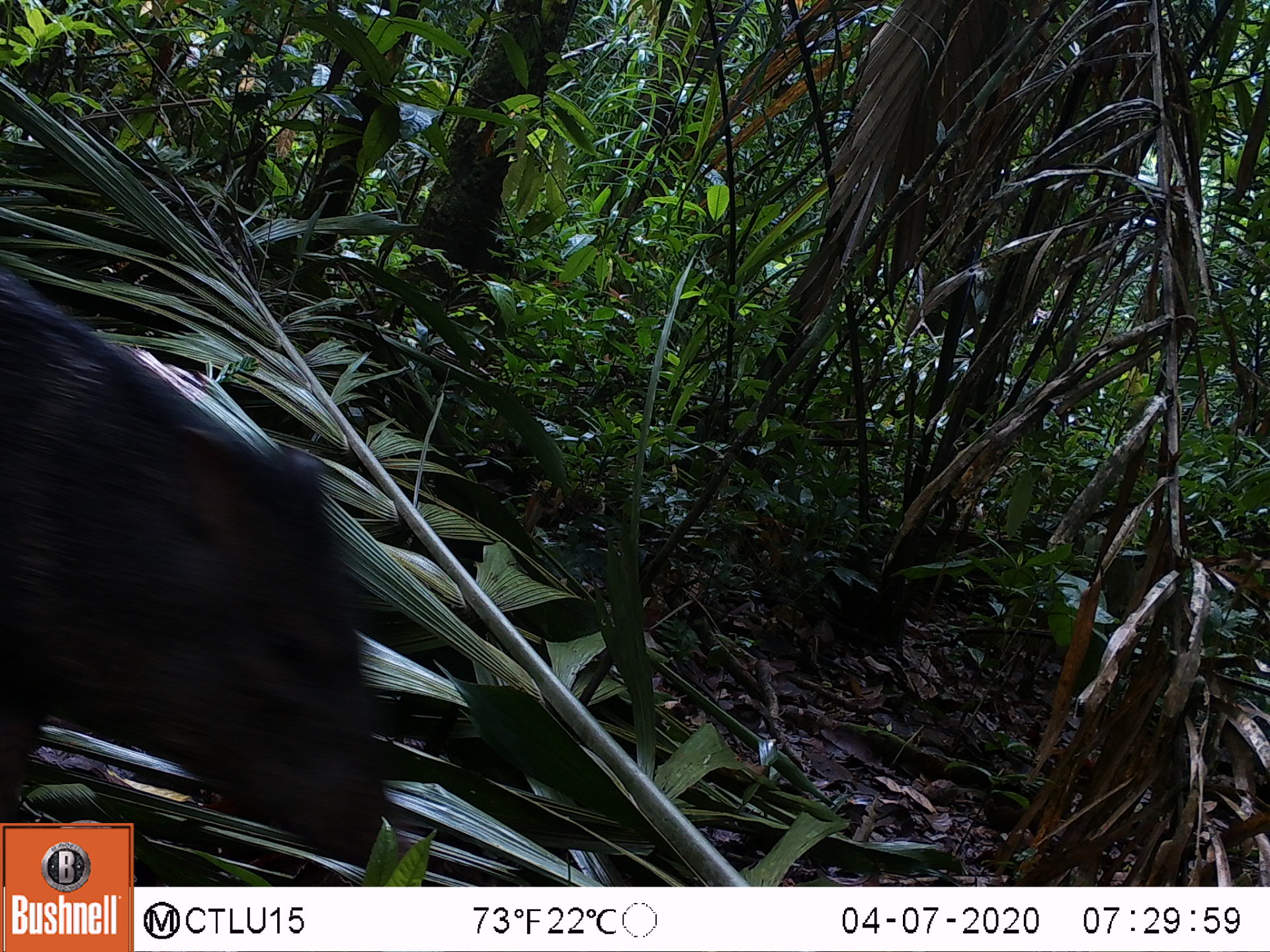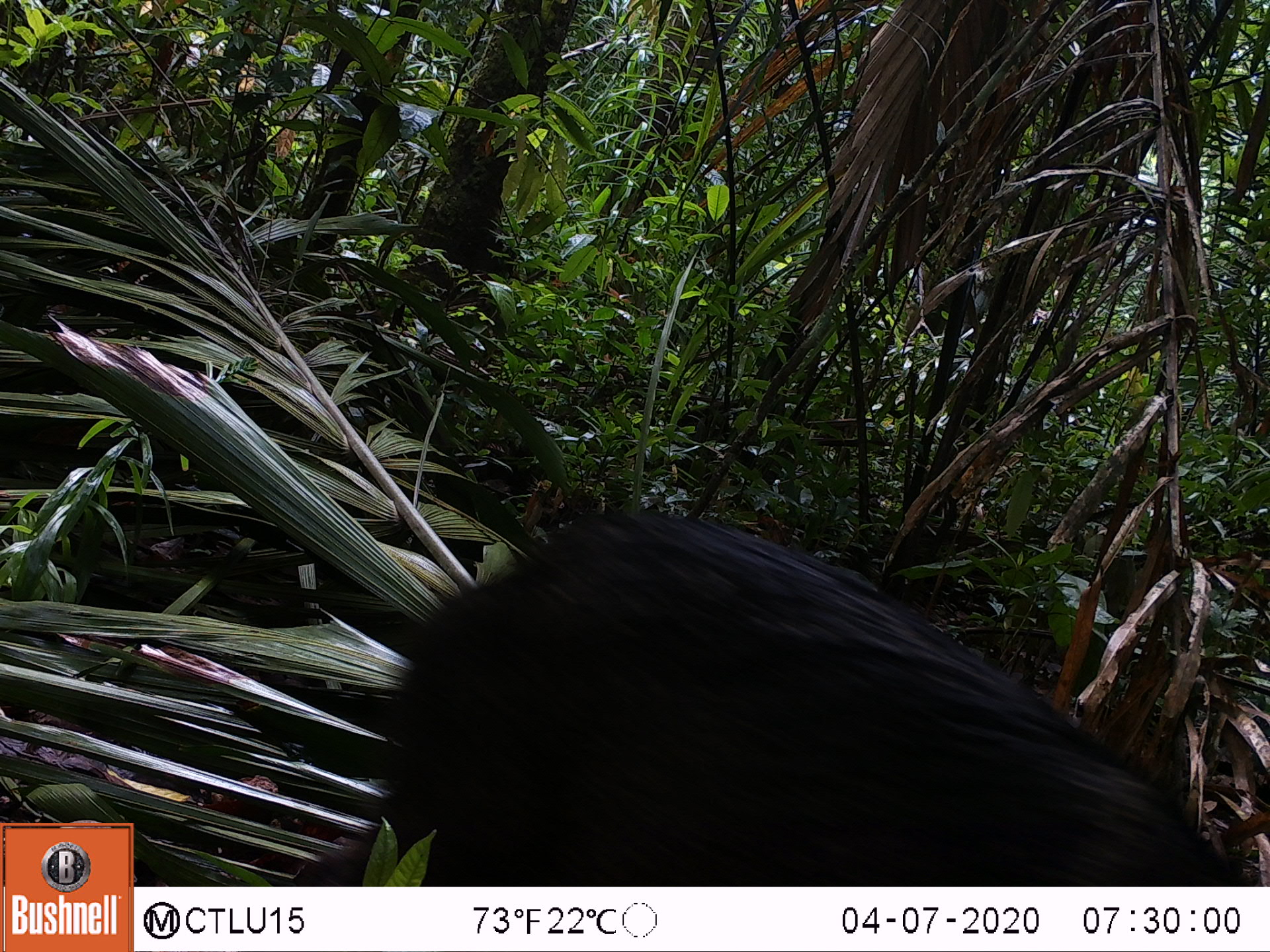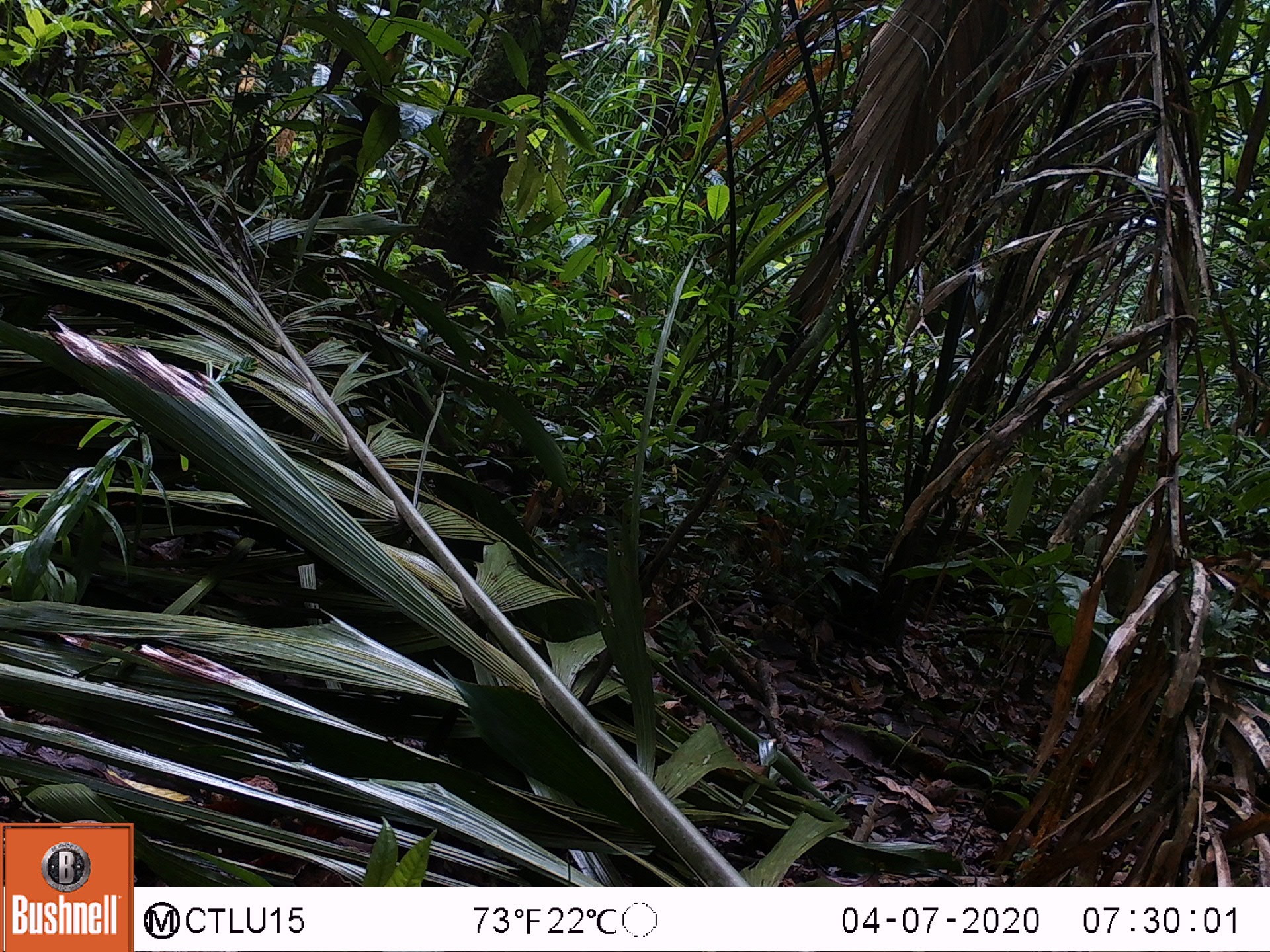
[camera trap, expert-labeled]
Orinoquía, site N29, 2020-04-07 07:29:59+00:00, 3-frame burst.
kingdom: Animalia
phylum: Chordata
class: Mammalia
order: Artiodactyla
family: Tayassuidae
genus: Pecari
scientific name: Pecari tajacu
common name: collared peccary